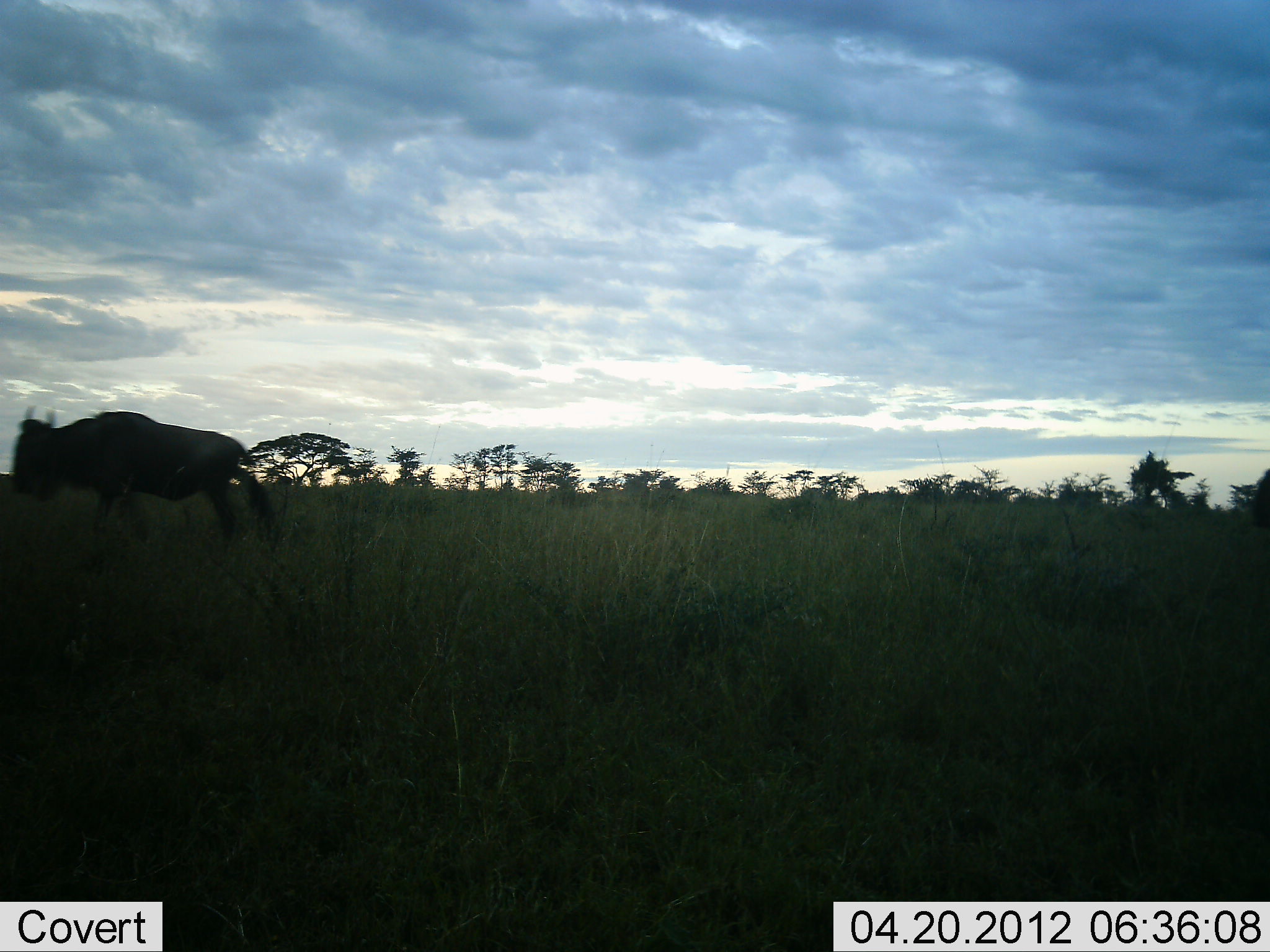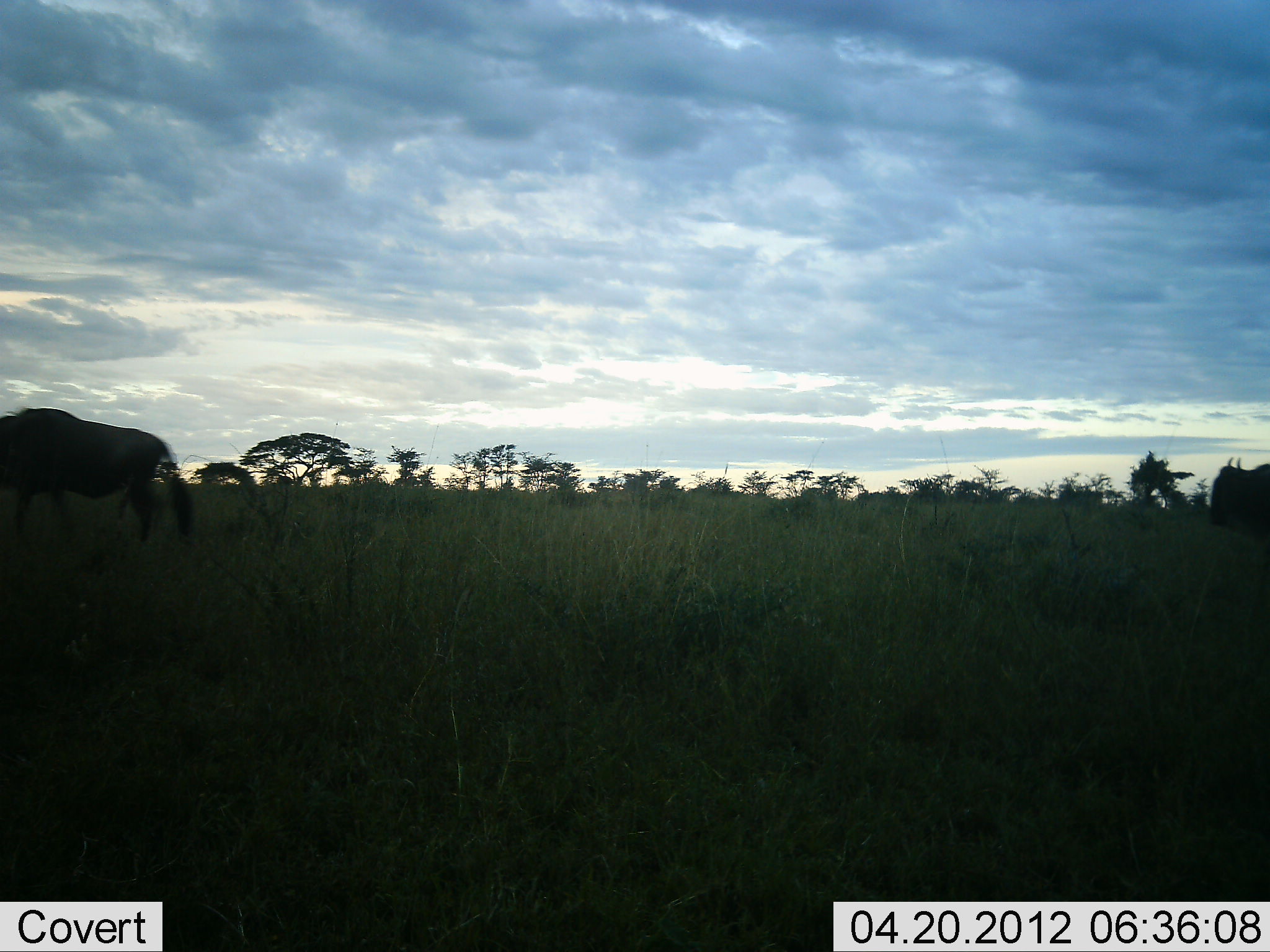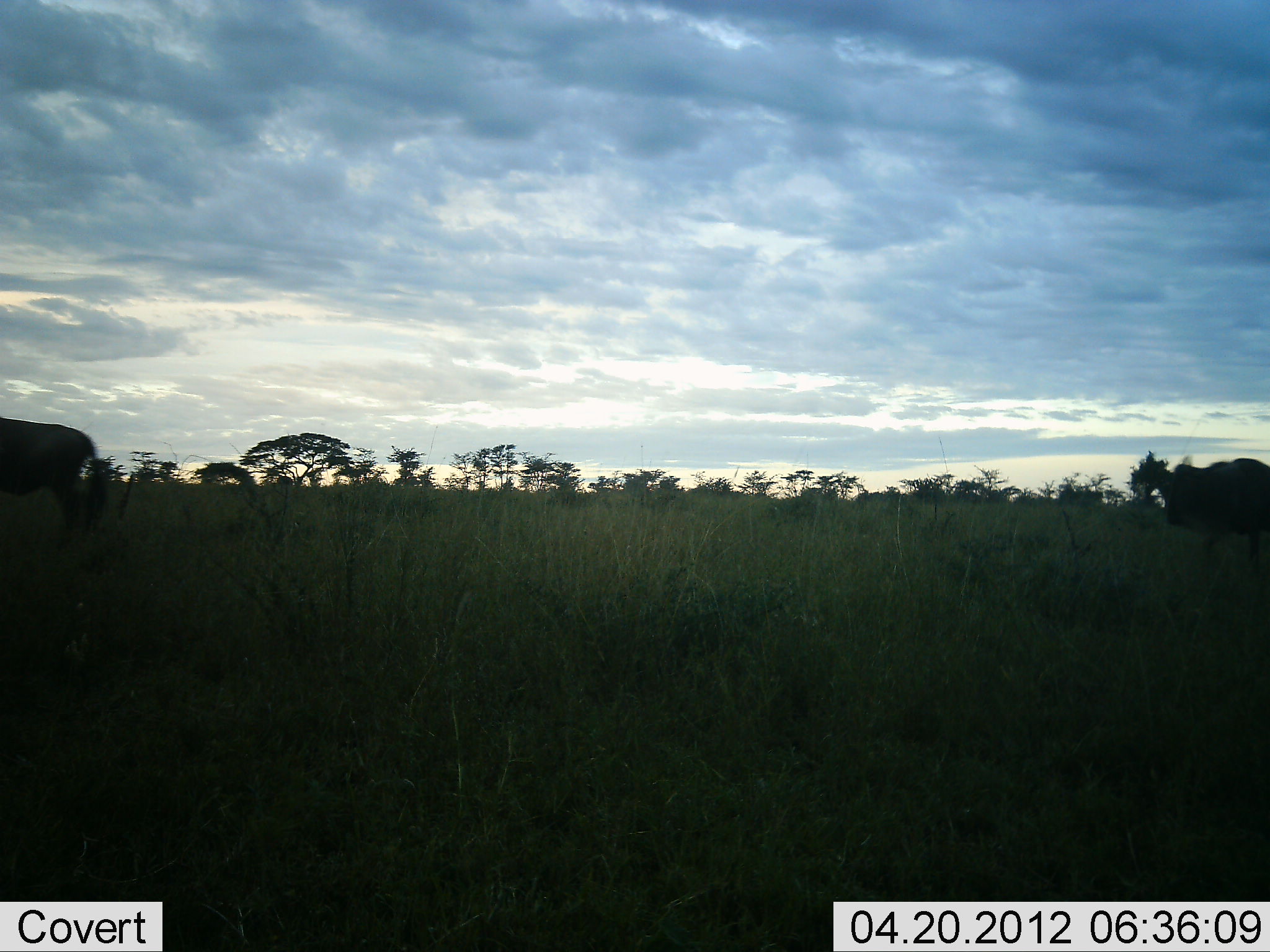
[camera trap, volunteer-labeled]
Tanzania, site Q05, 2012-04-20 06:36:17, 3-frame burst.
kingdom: Animalia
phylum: Chordata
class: Mammalia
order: Artiodactyla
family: Bovidae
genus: Connochaetes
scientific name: Connochaetes taurinus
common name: blue wildebeest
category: wildebeest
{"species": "wildebeest (blue wildebeest) (Connochaetes taurinus)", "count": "2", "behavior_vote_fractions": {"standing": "11%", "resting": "0%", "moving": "100%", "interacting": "0%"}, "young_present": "0%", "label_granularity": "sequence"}